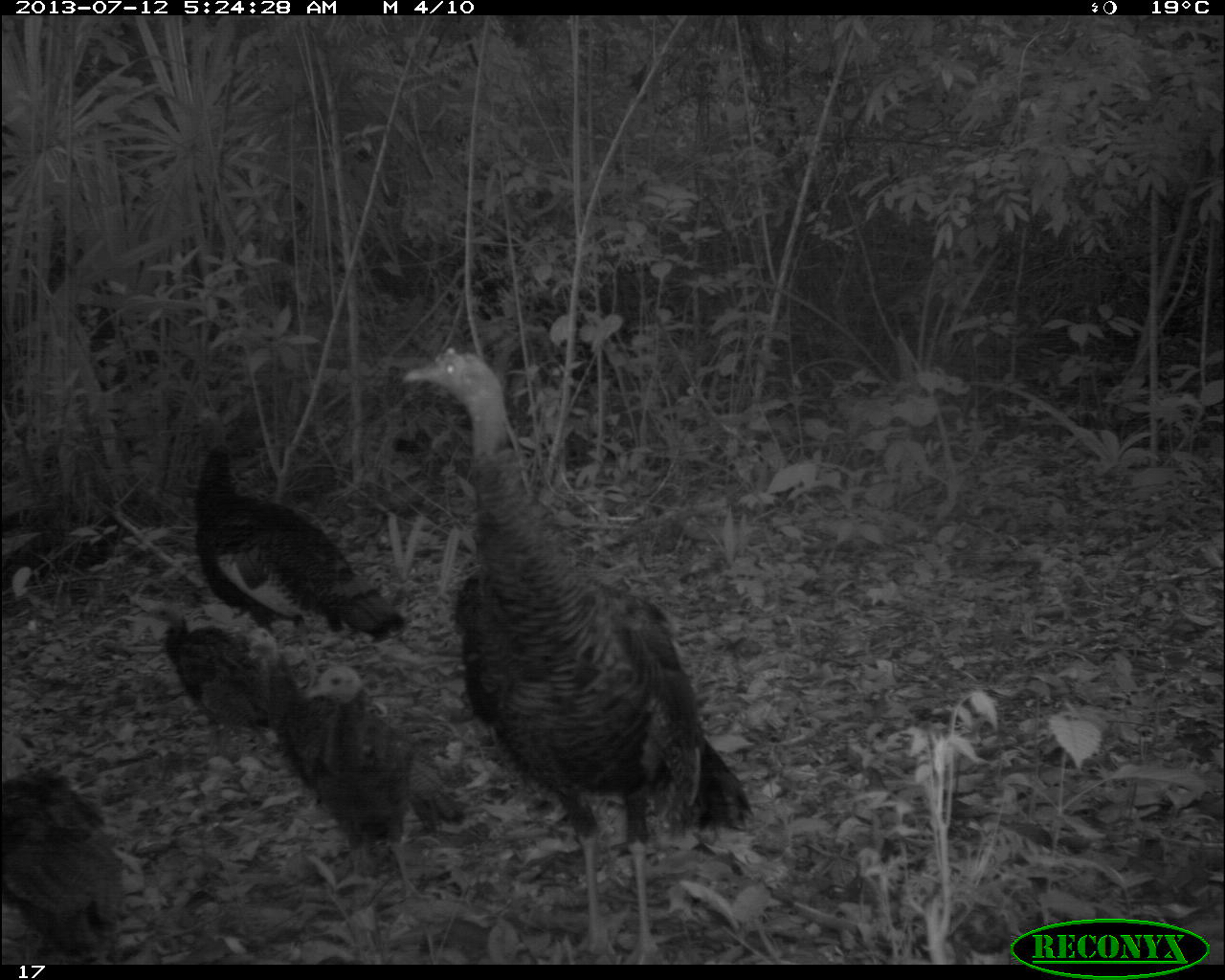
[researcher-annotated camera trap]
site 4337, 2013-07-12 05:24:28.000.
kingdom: Animalia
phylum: Chordata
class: Aves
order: Galliformes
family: Phasianidae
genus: Meleagris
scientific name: Meleagris ocellata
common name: ocellated turkey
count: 6